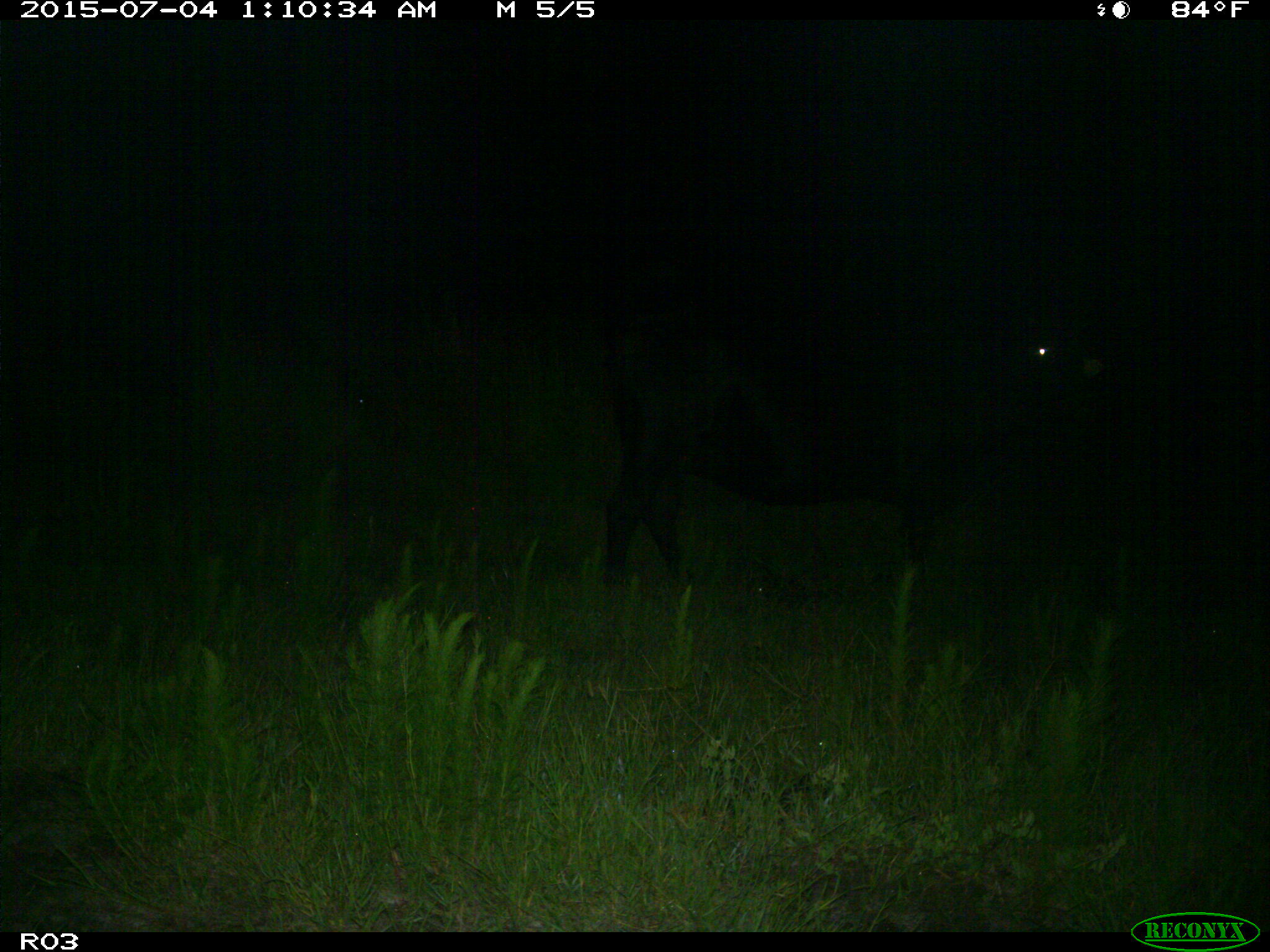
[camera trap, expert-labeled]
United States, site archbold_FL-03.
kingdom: Animalia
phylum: Chordata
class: Mammalia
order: Artiodactyla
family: Bovidae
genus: Bos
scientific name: Bos taurus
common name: domestic cow